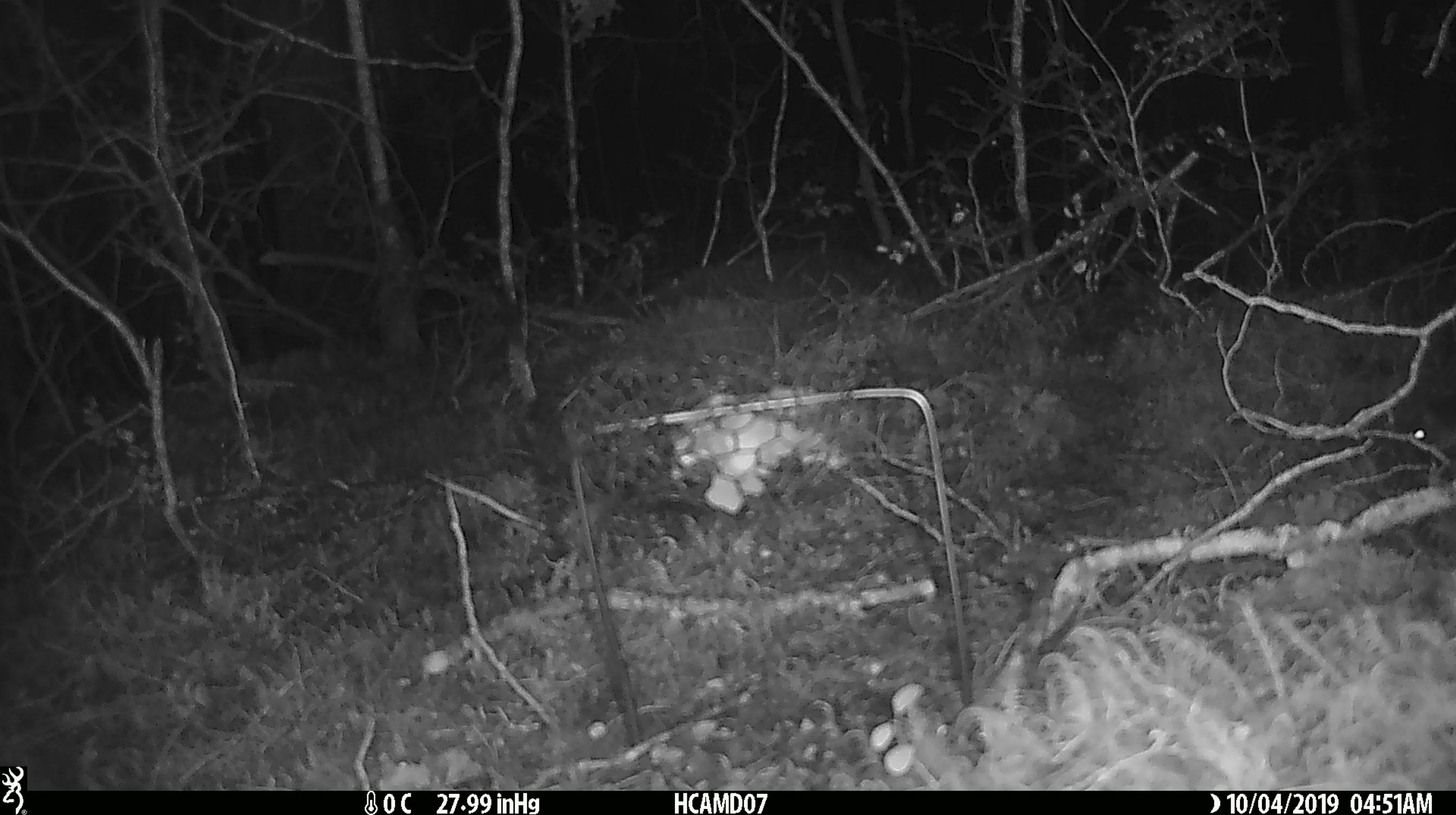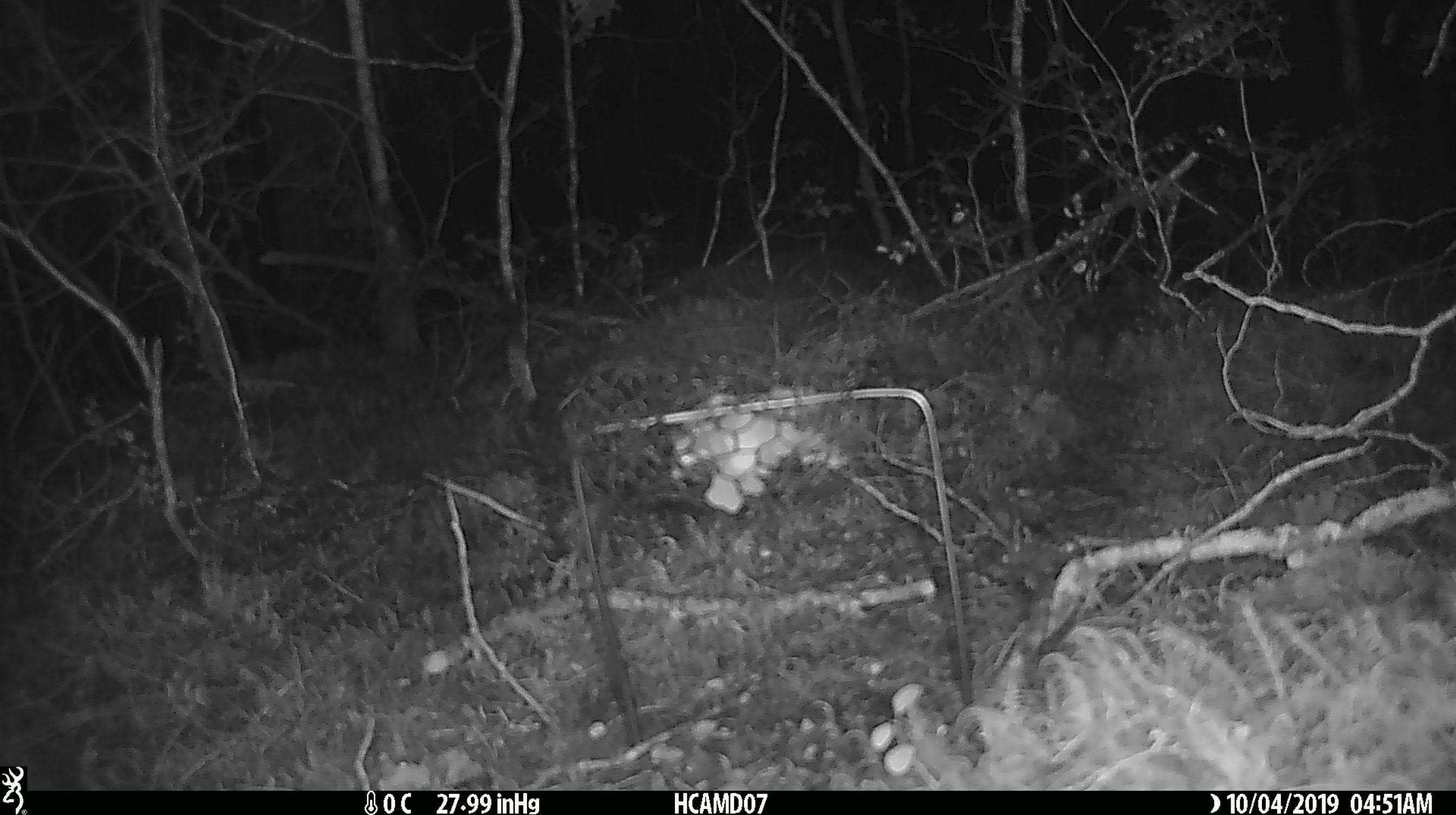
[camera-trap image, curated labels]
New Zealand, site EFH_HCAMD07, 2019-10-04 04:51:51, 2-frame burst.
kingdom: Animalia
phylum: Chordata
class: Mammalia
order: Rodentia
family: Muridae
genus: Mus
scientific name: Mus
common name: mouse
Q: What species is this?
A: Mouse (Mus).